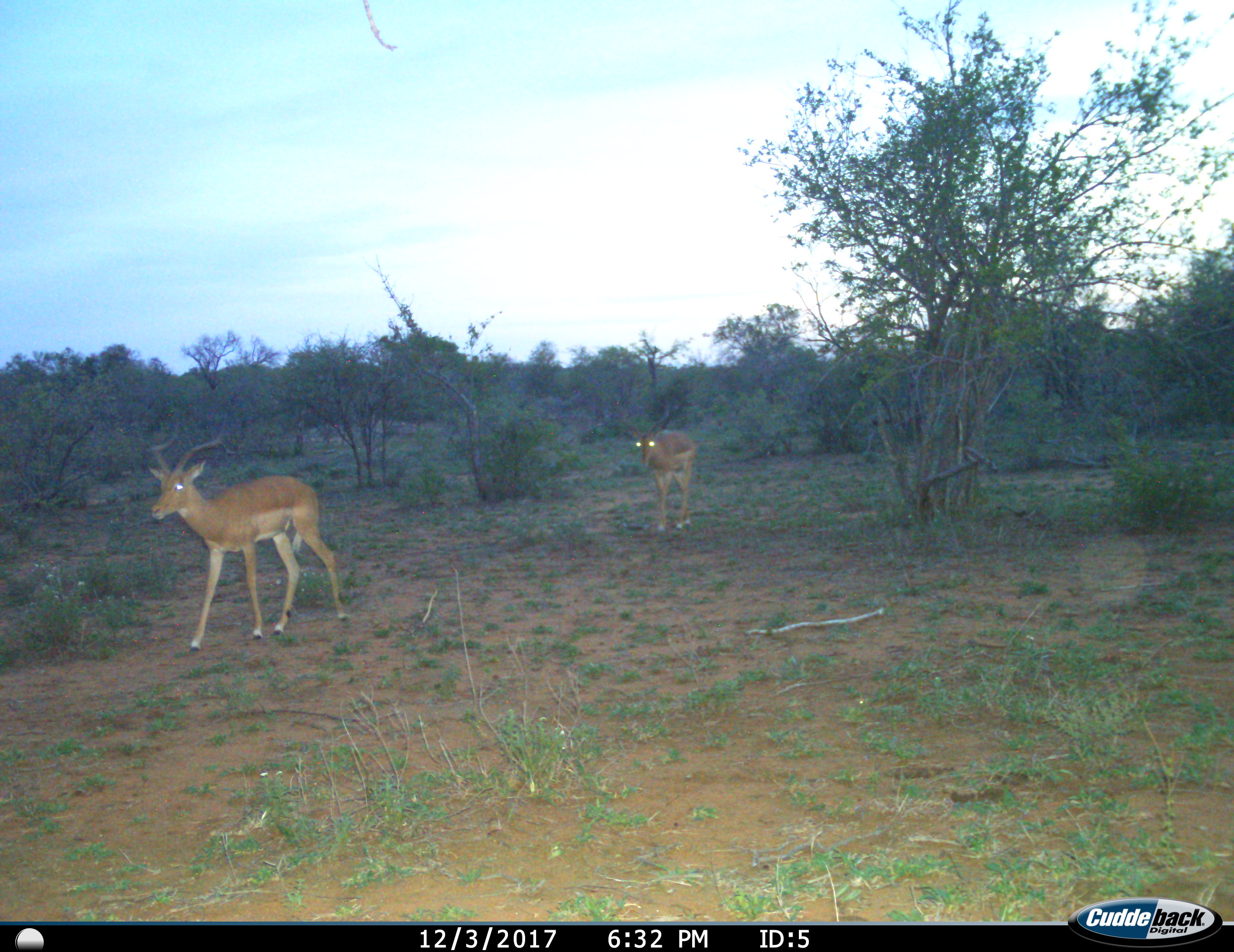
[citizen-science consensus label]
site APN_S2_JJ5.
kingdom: Animalia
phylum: Chordata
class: Mammalia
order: Artiodactyla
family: Bovidae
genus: Aepyceros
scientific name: Aepyceros melampus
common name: impala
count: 2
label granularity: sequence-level